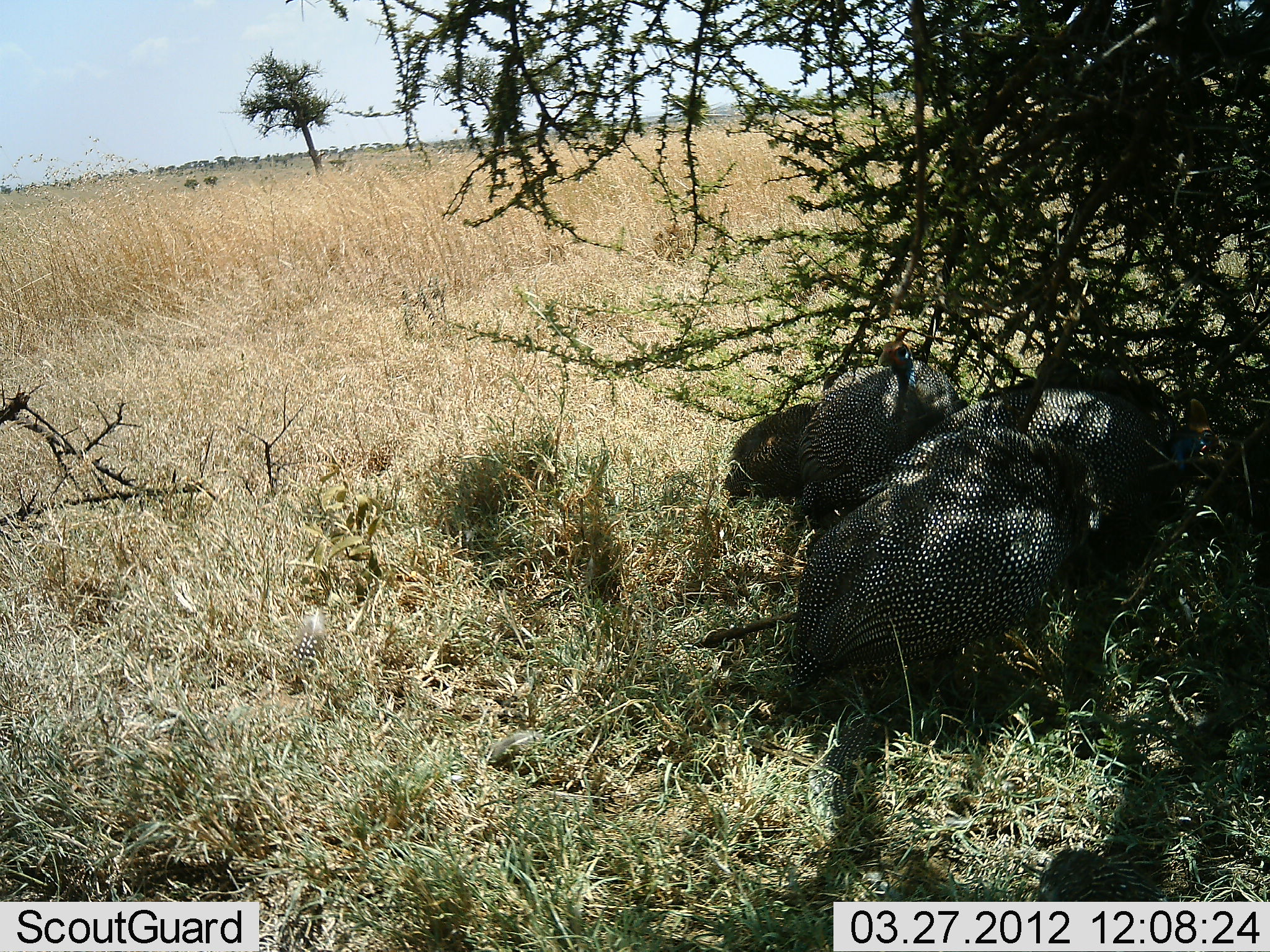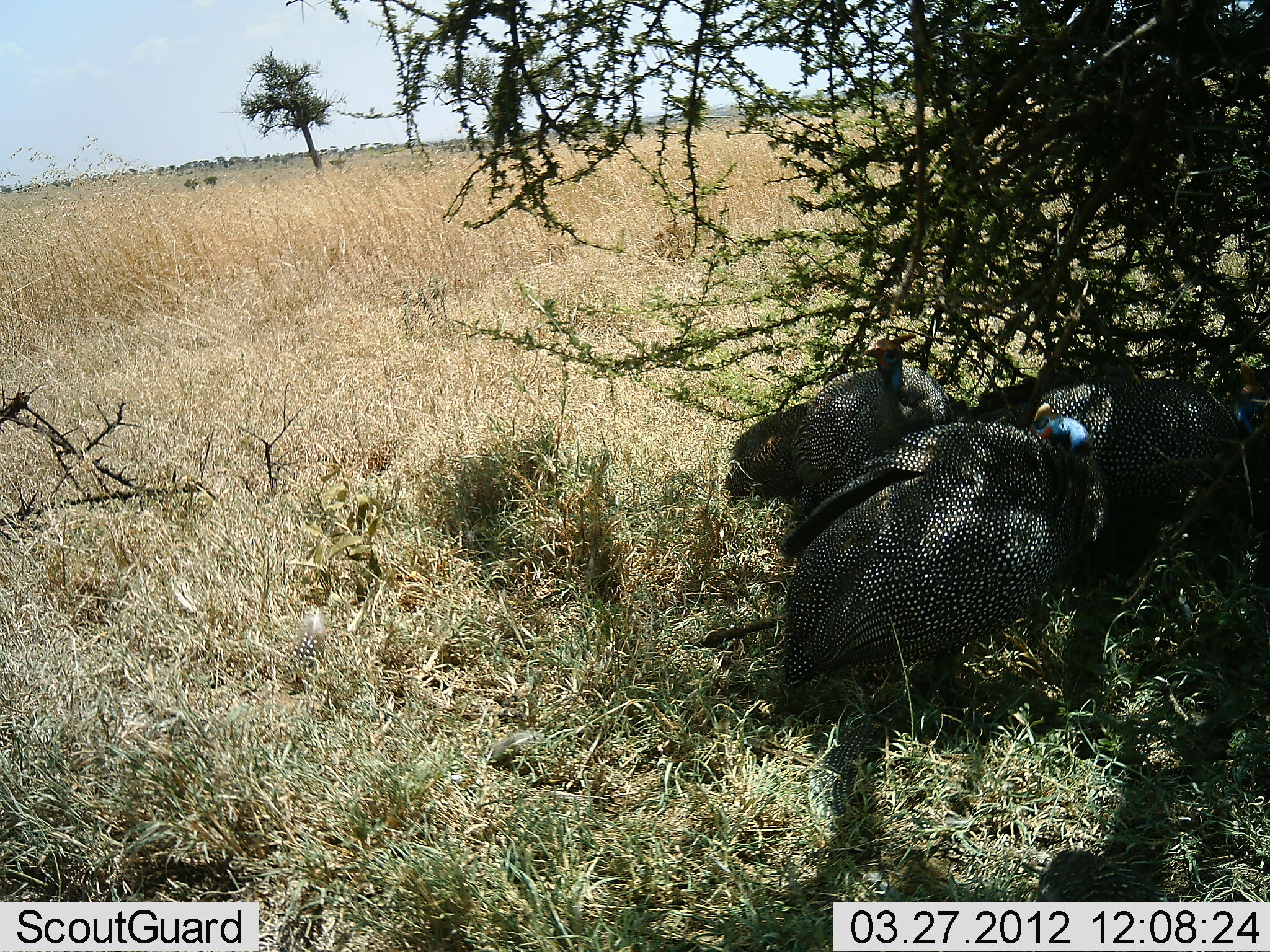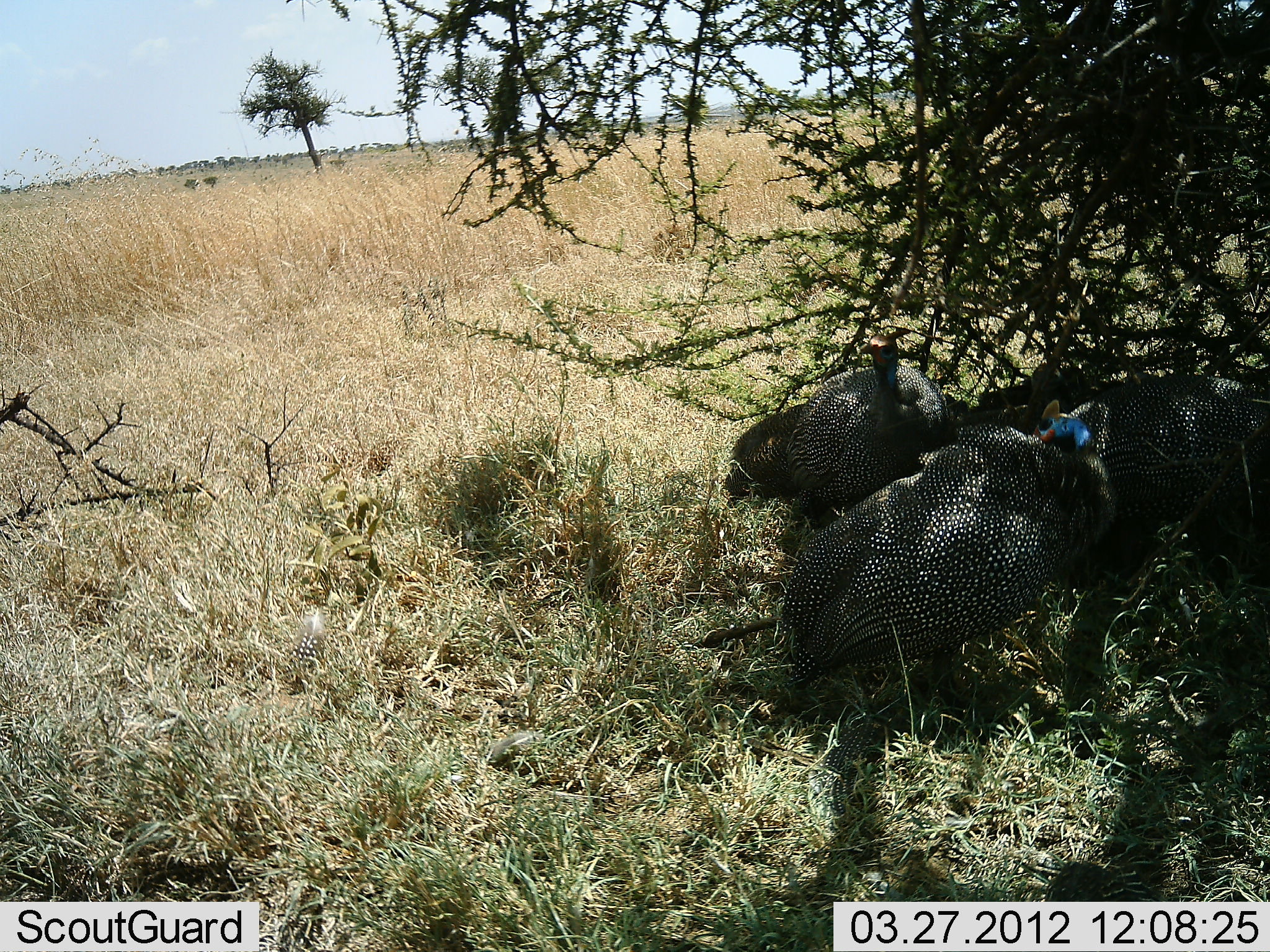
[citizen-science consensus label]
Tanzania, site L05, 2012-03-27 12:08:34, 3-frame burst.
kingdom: Animalia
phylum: Chordata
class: Aves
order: Galliformes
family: Numididae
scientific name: Numididae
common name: guinea fowl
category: guineafowl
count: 4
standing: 60%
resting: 60%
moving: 13%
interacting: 7%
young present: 0%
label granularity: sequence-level